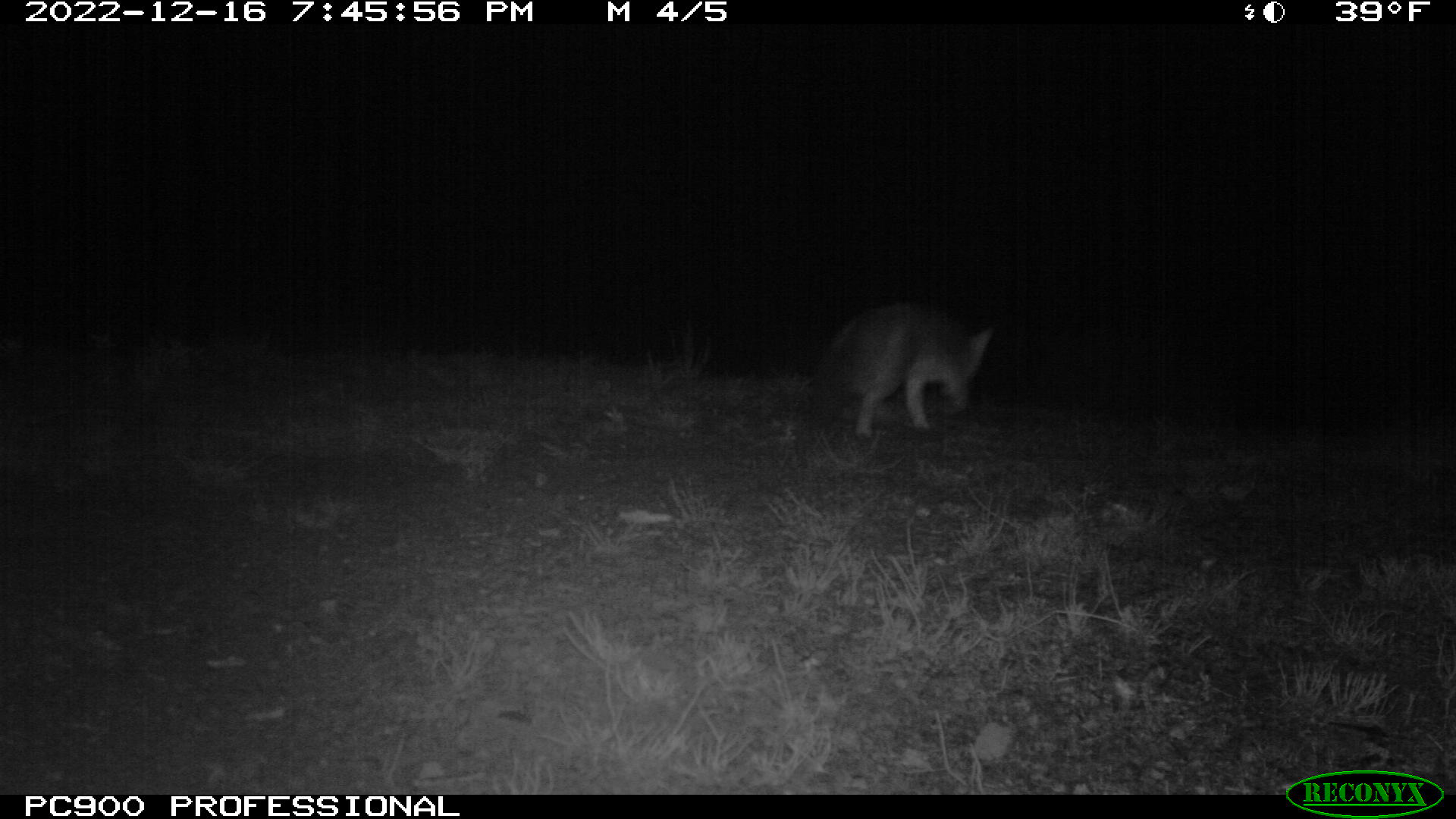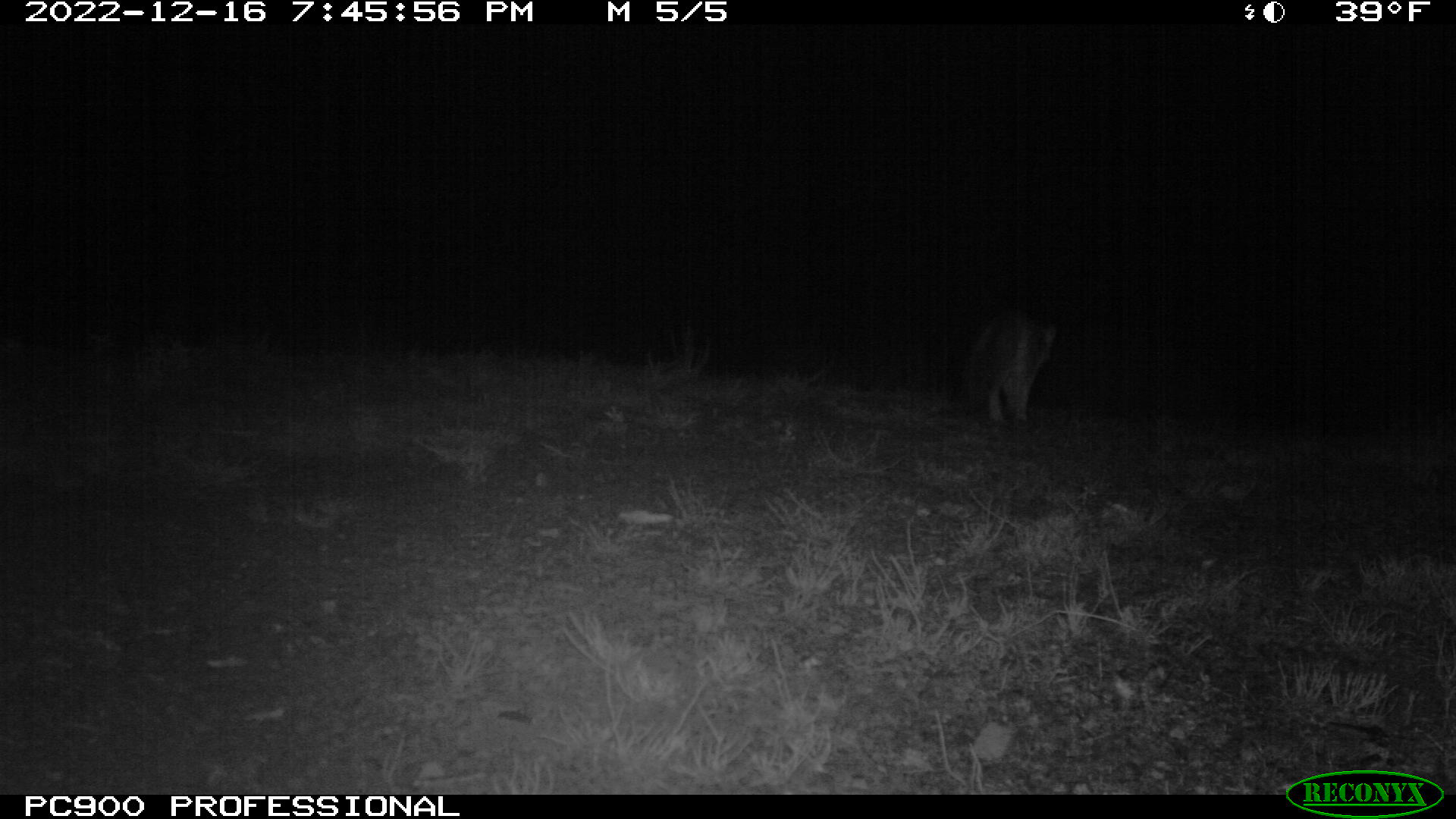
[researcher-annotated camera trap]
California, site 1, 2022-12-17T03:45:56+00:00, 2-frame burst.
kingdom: Animalia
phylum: Chordata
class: Mammalia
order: Carnivora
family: Canidae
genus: Urocyon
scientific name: Urocyon cinereoargenteus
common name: gray fox